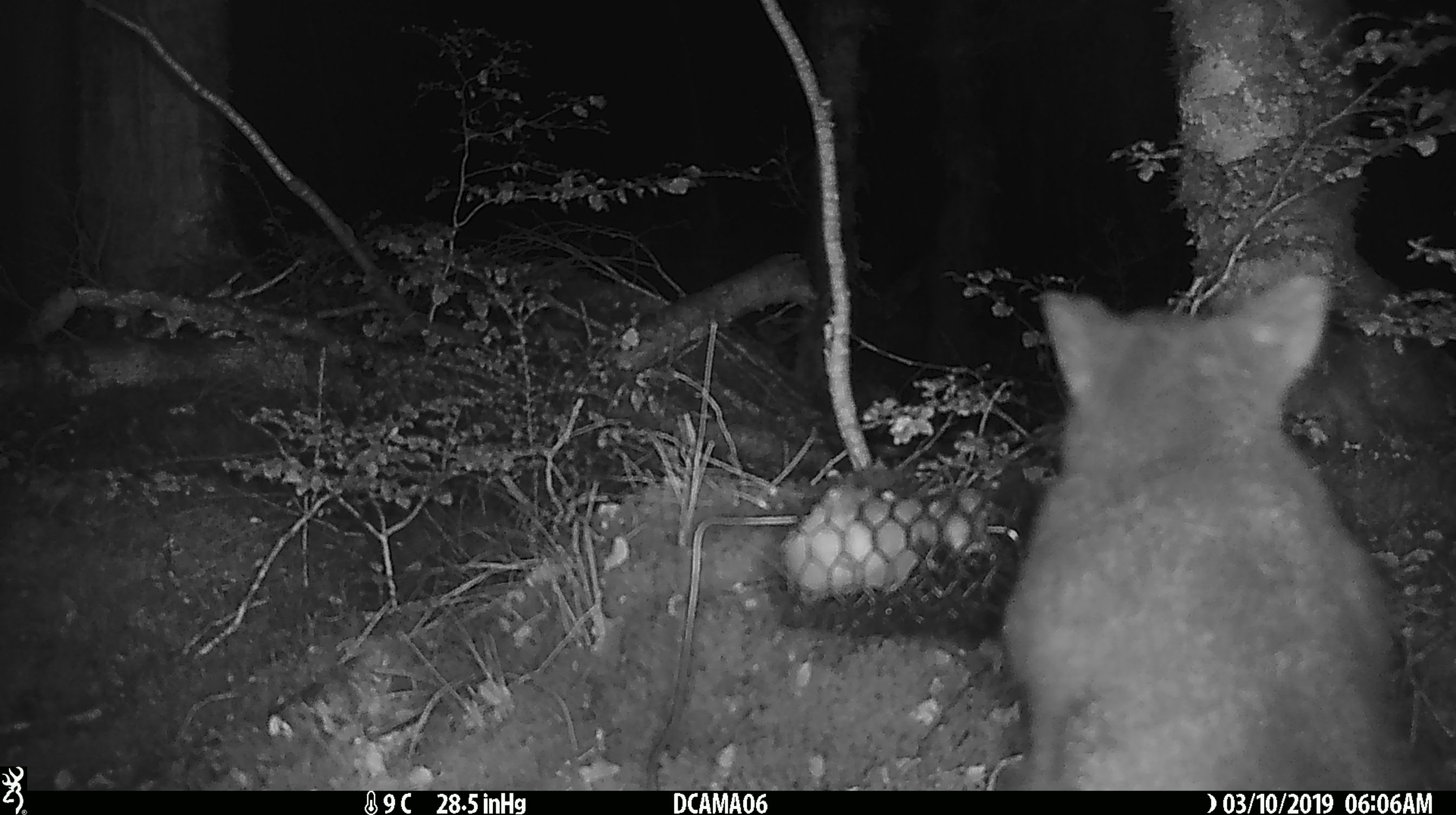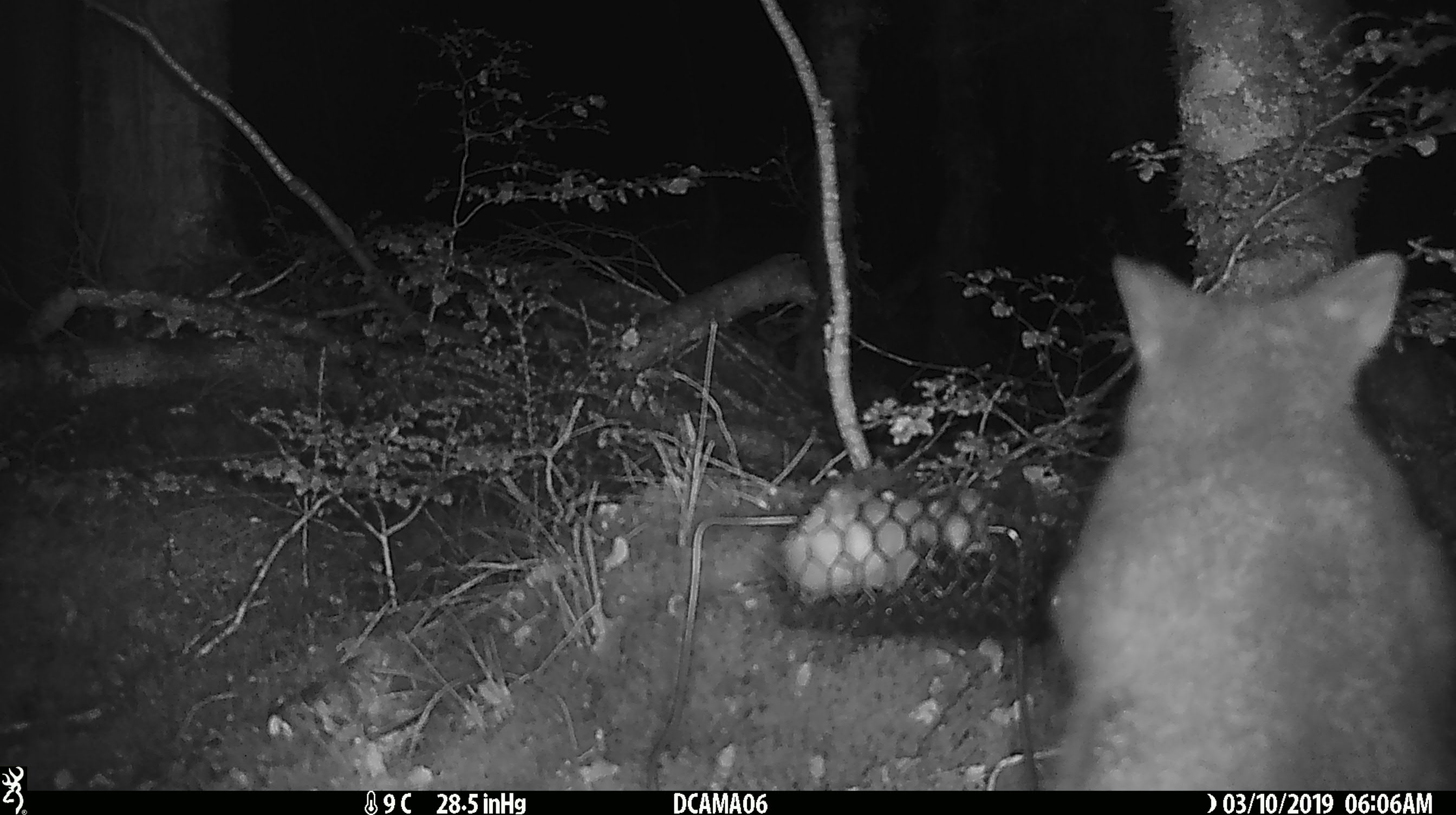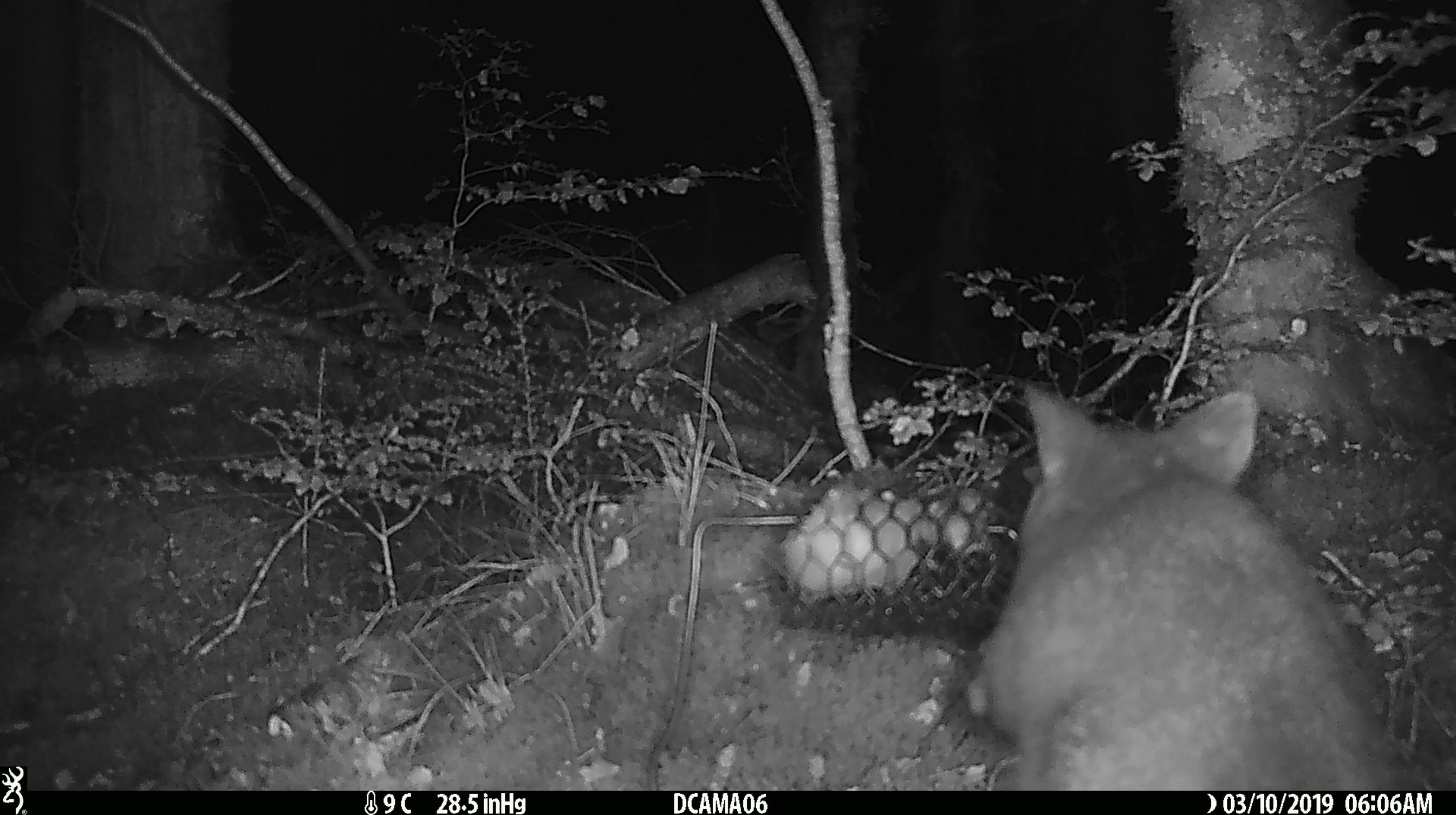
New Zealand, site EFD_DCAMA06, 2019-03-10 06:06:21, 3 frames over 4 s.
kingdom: Animalia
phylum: Chordata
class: Mammalia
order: Diprotodontia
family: Phalangeridae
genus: Trichosurus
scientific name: Trichosurus vulpecula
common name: common brushtail possum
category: possum